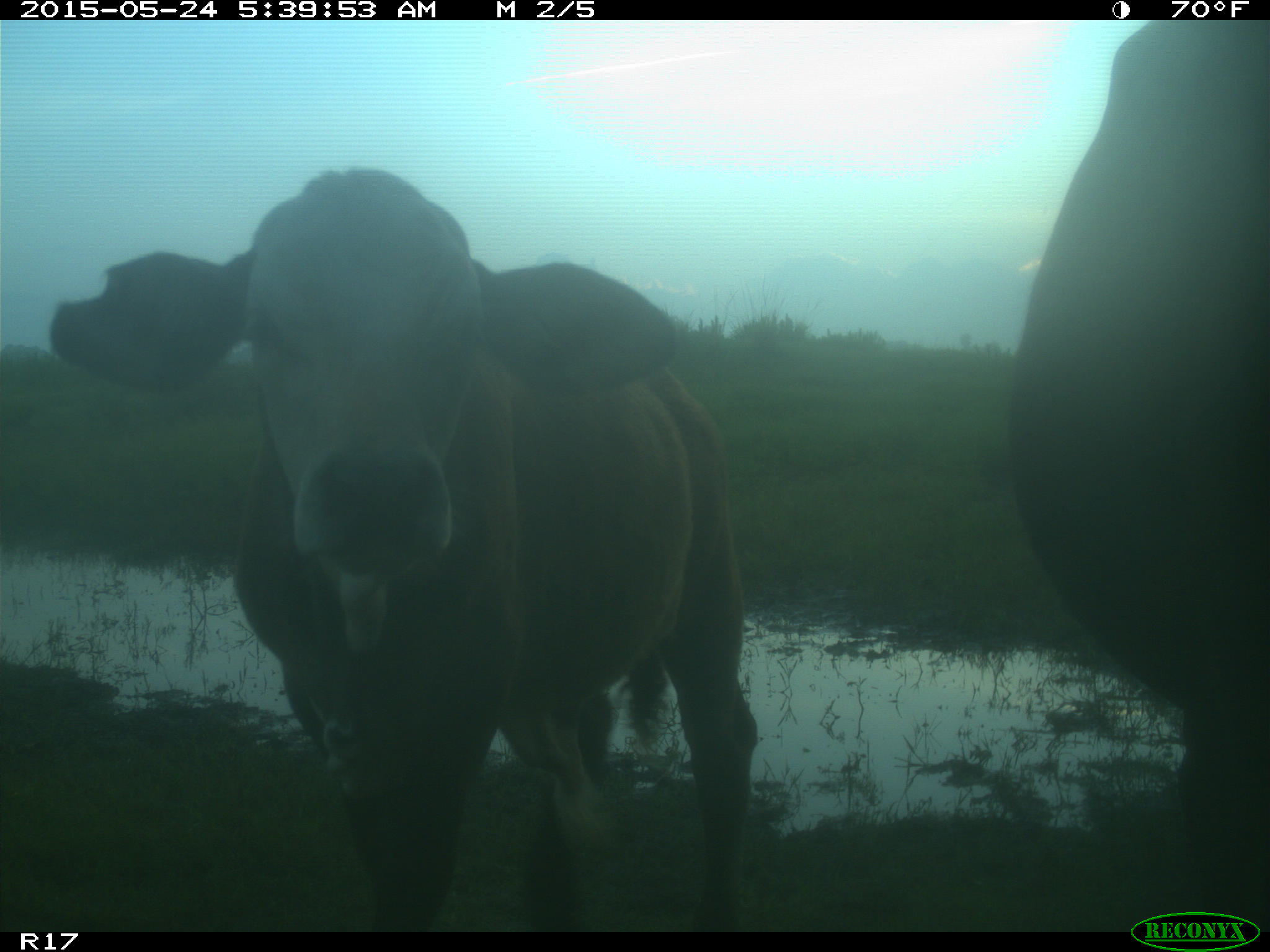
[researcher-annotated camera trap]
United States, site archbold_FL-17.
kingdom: Animalia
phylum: Chordata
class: Mammalia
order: Artiodactyla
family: Bovidae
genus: Bos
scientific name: Bos taurus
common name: domestic cow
Bos taurus (domestic cow).